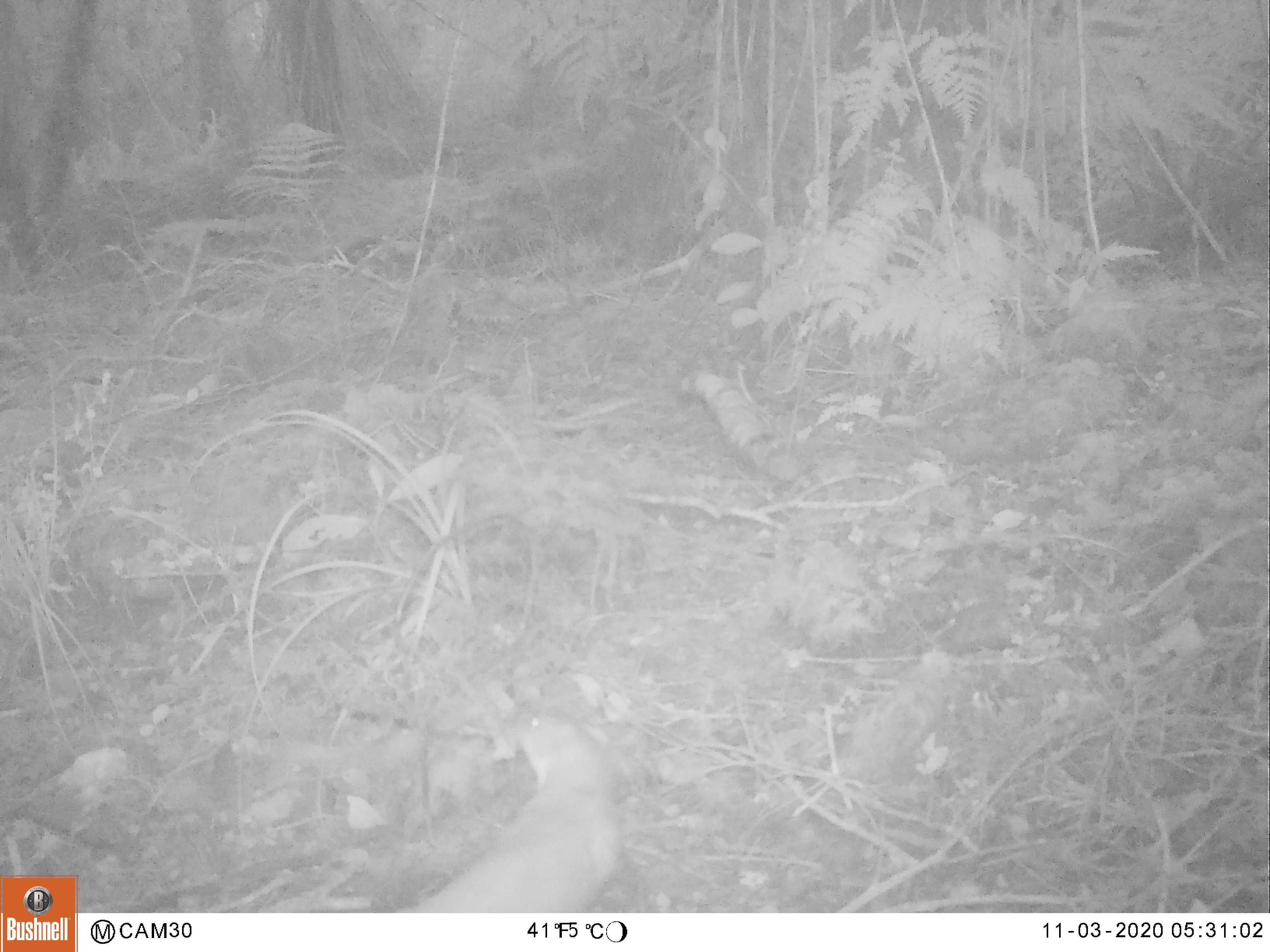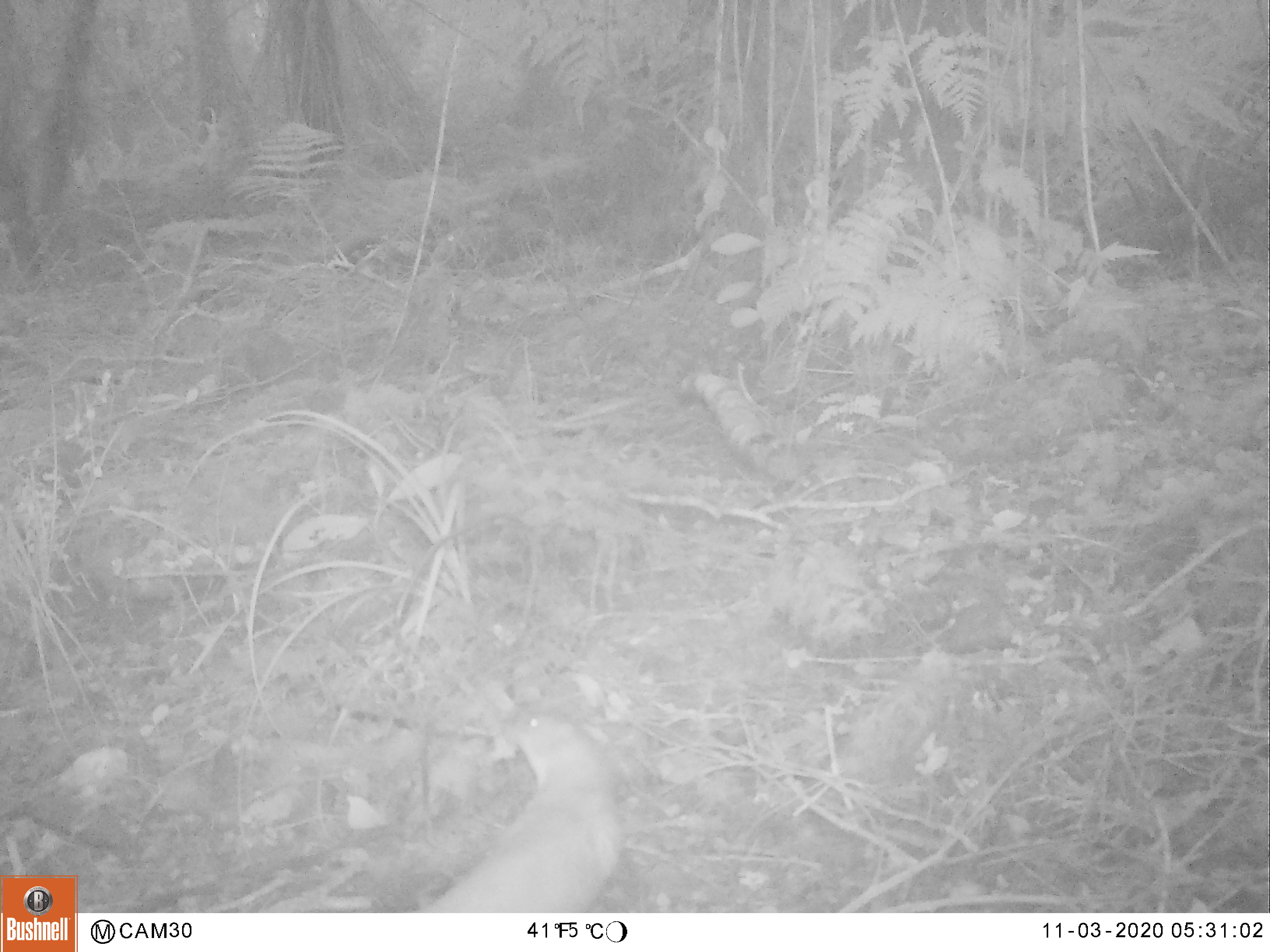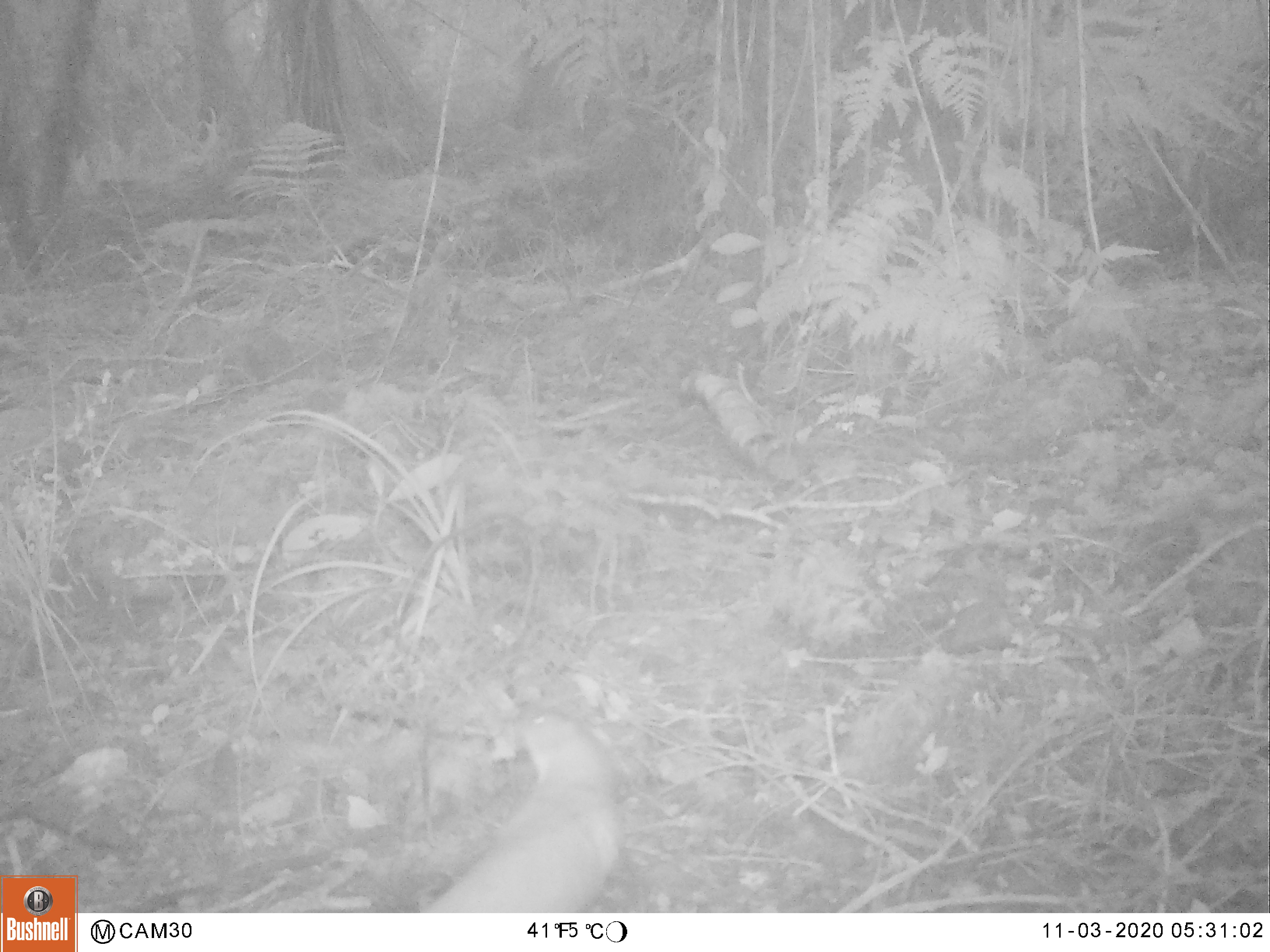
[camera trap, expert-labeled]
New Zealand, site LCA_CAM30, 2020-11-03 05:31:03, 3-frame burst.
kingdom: Animalia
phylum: Chordata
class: Mammalia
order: Carnivora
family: Mustelidae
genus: Mustela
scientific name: Mustela erminea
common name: stoat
Stoat (Mustela erminea).